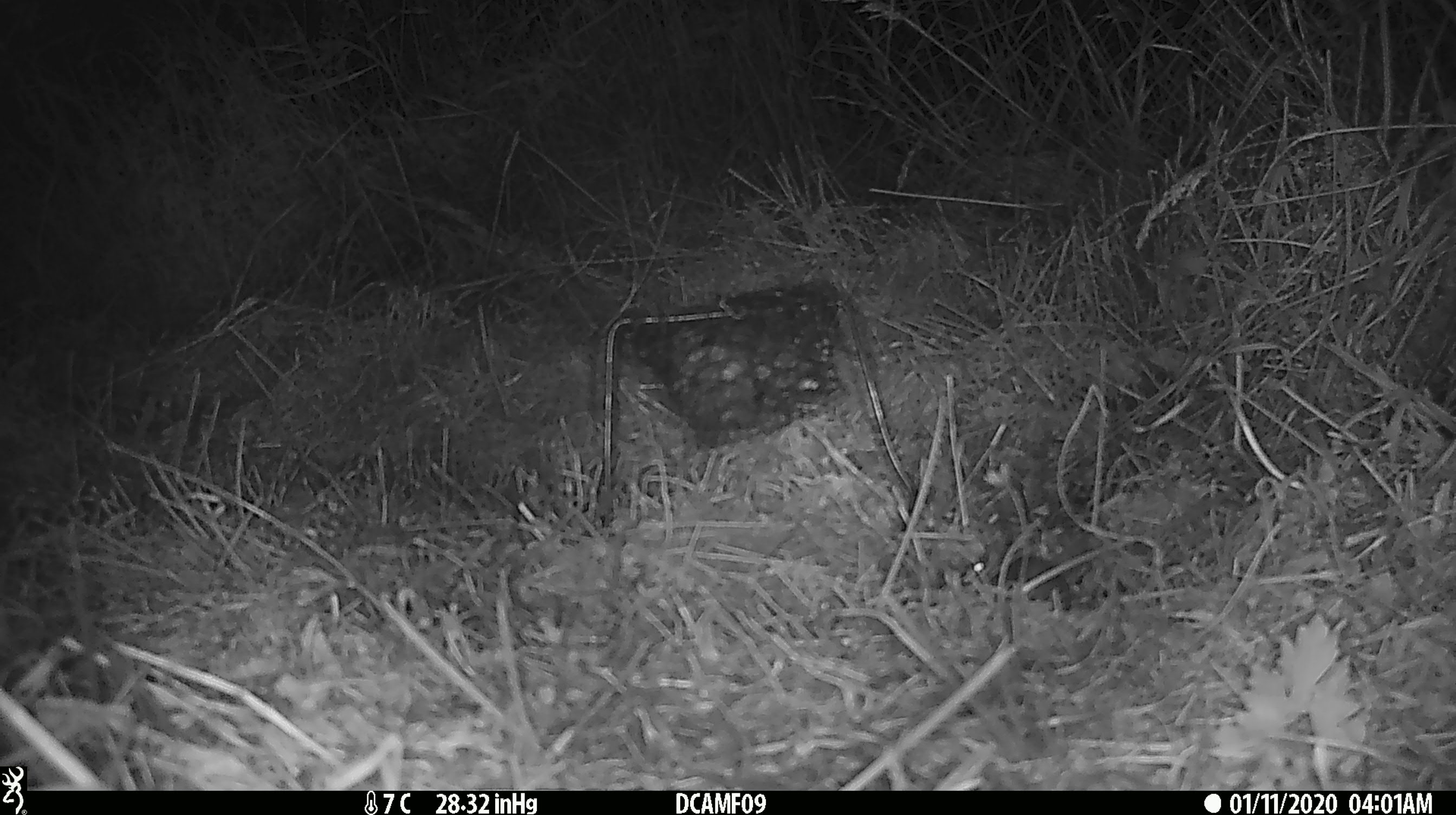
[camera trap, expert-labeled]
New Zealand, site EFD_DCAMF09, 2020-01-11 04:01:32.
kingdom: Animalia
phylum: Chordata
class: Mammalia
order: Rodentia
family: Muridae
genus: Mus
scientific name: Mus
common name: mouse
Mouse (Mus).